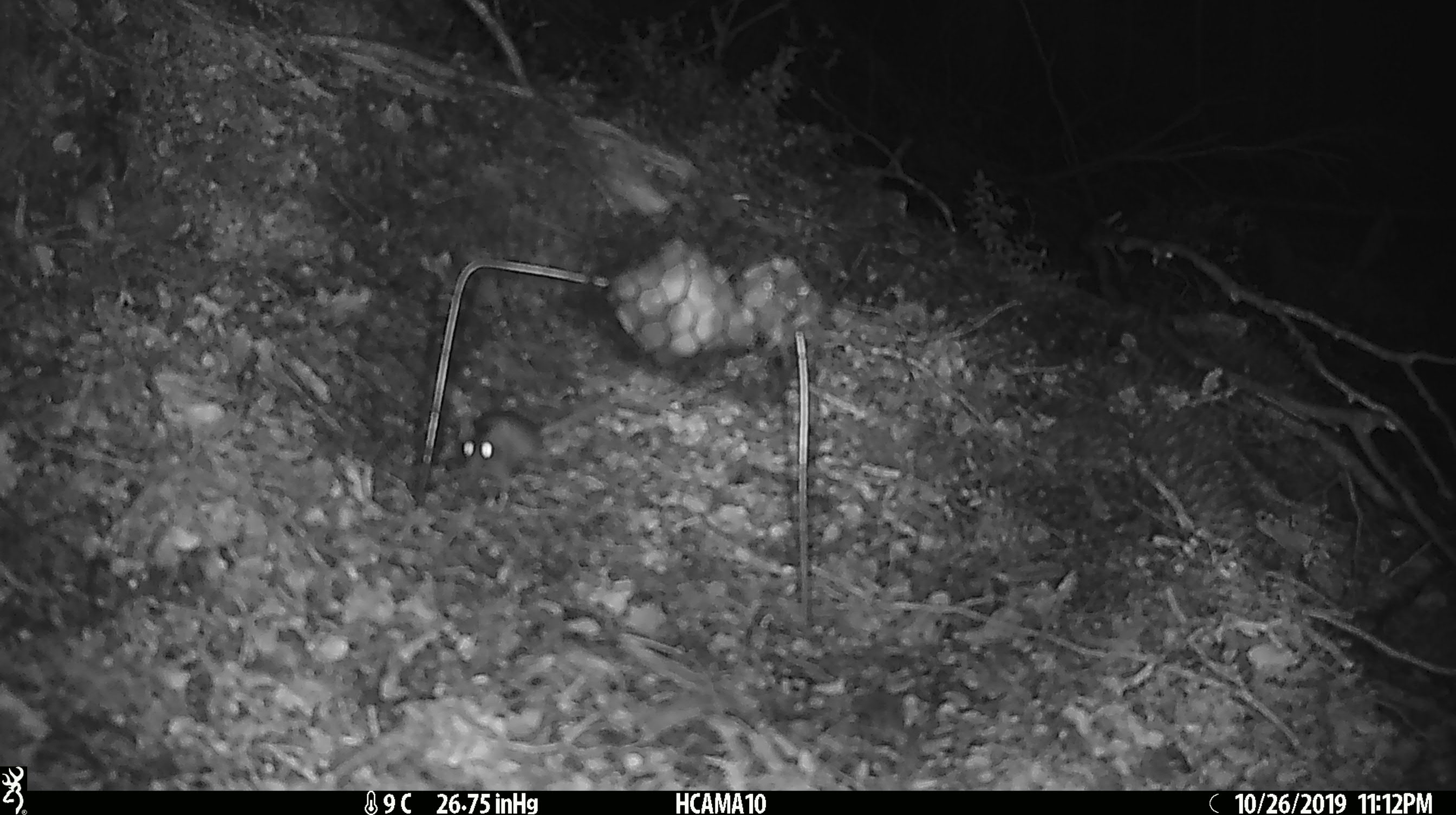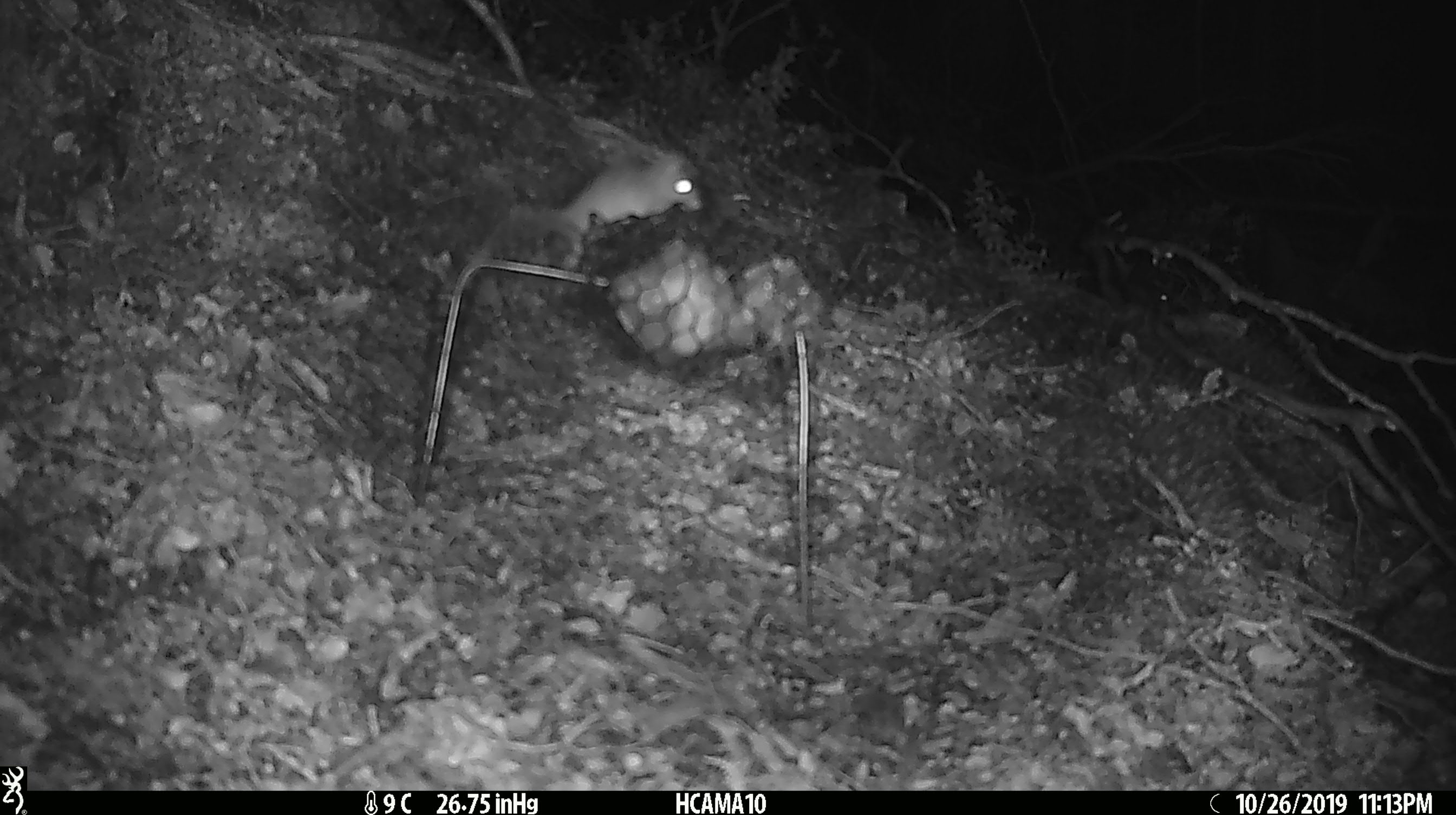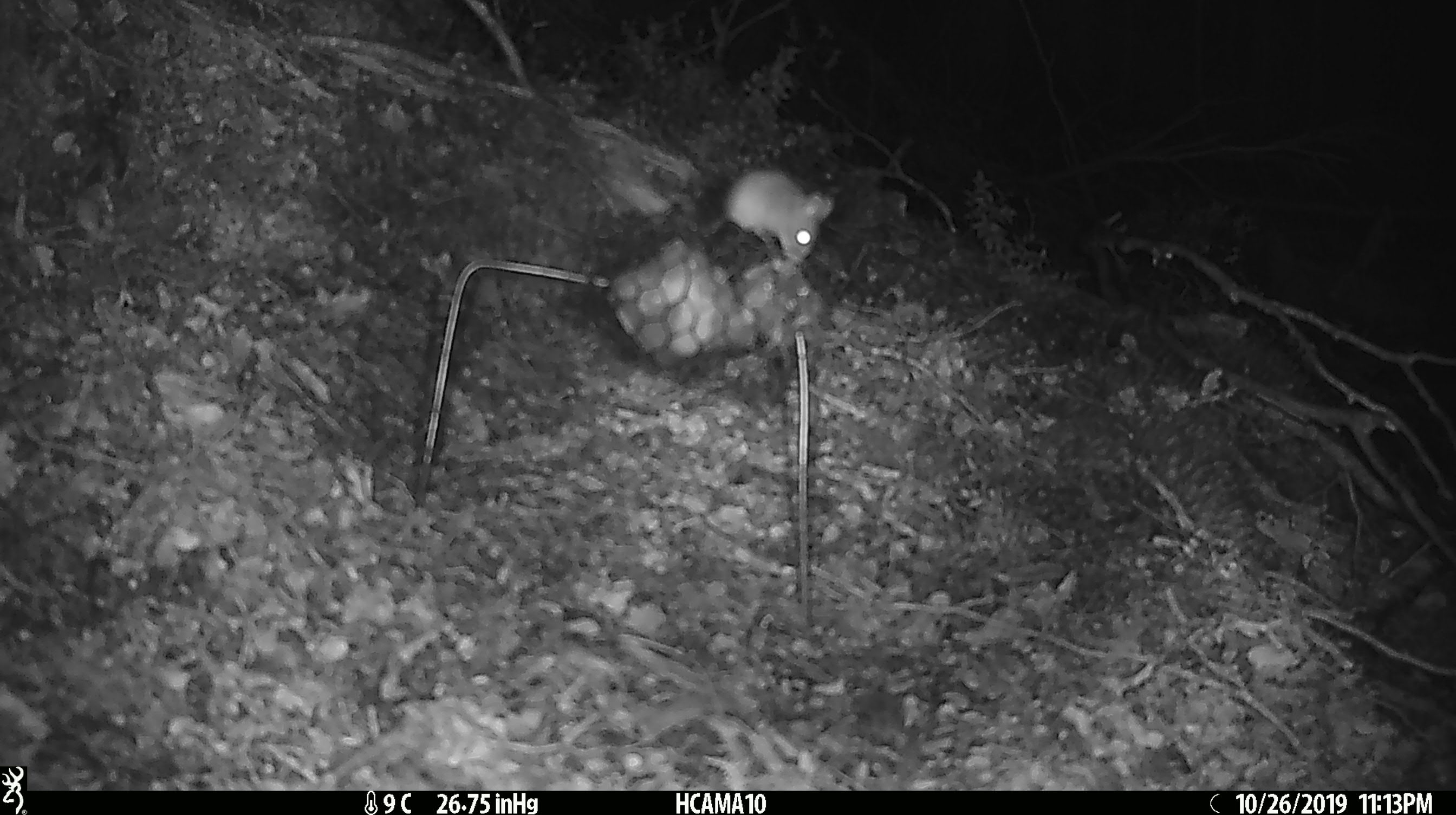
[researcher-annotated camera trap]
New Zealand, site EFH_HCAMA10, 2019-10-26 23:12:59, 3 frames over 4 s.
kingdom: Animalia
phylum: Chordata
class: Mammalia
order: Rodentia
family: Muridae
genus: Mus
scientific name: Mus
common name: mouse